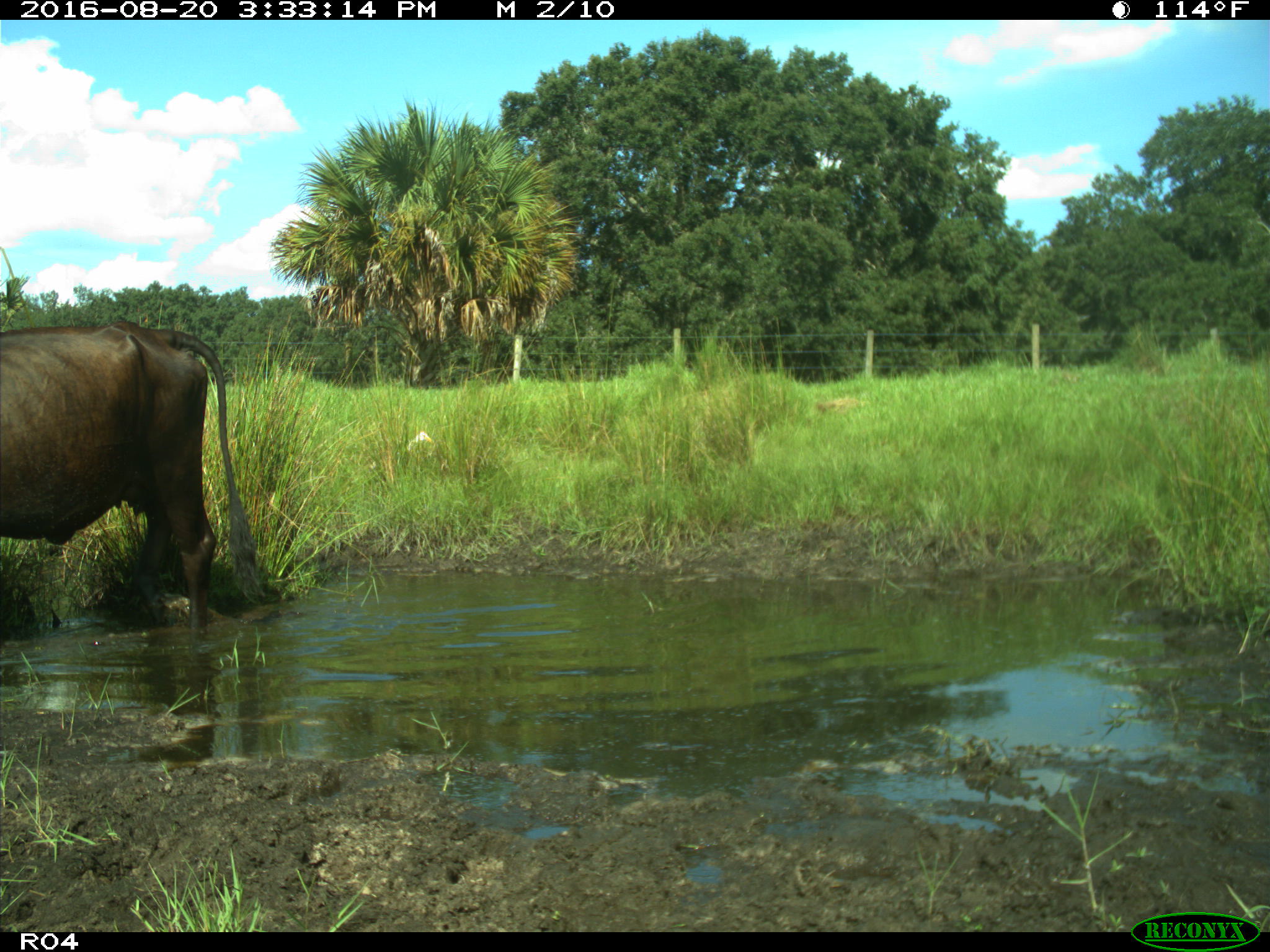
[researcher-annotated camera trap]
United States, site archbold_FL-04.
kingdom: Animalia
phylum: Chordata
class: Mammalia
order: Artiodactyla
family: Bovidae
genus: Bos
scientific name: Bos taurus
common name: domestic cow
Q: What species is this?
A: Bos taurus (domestic cow).